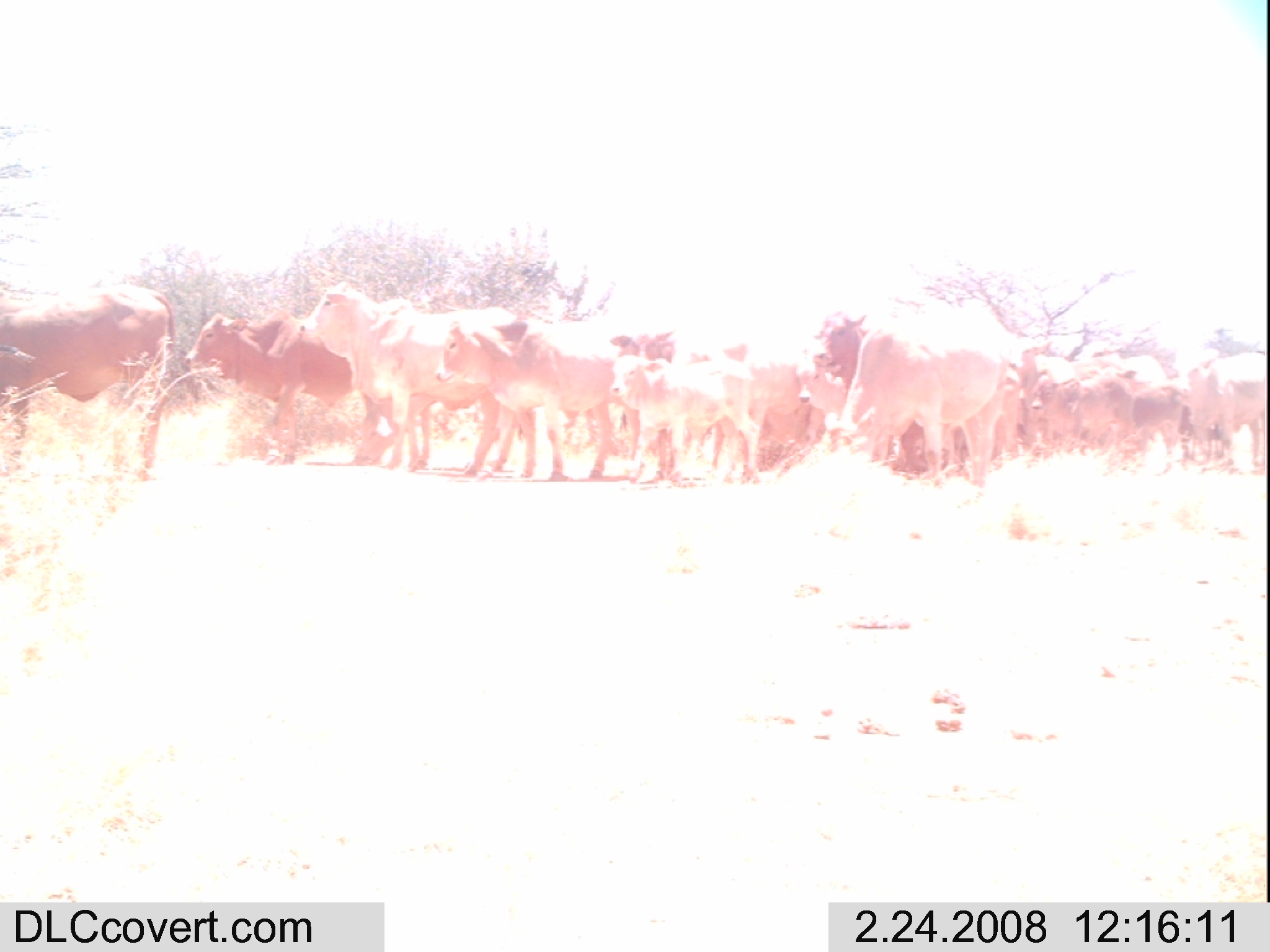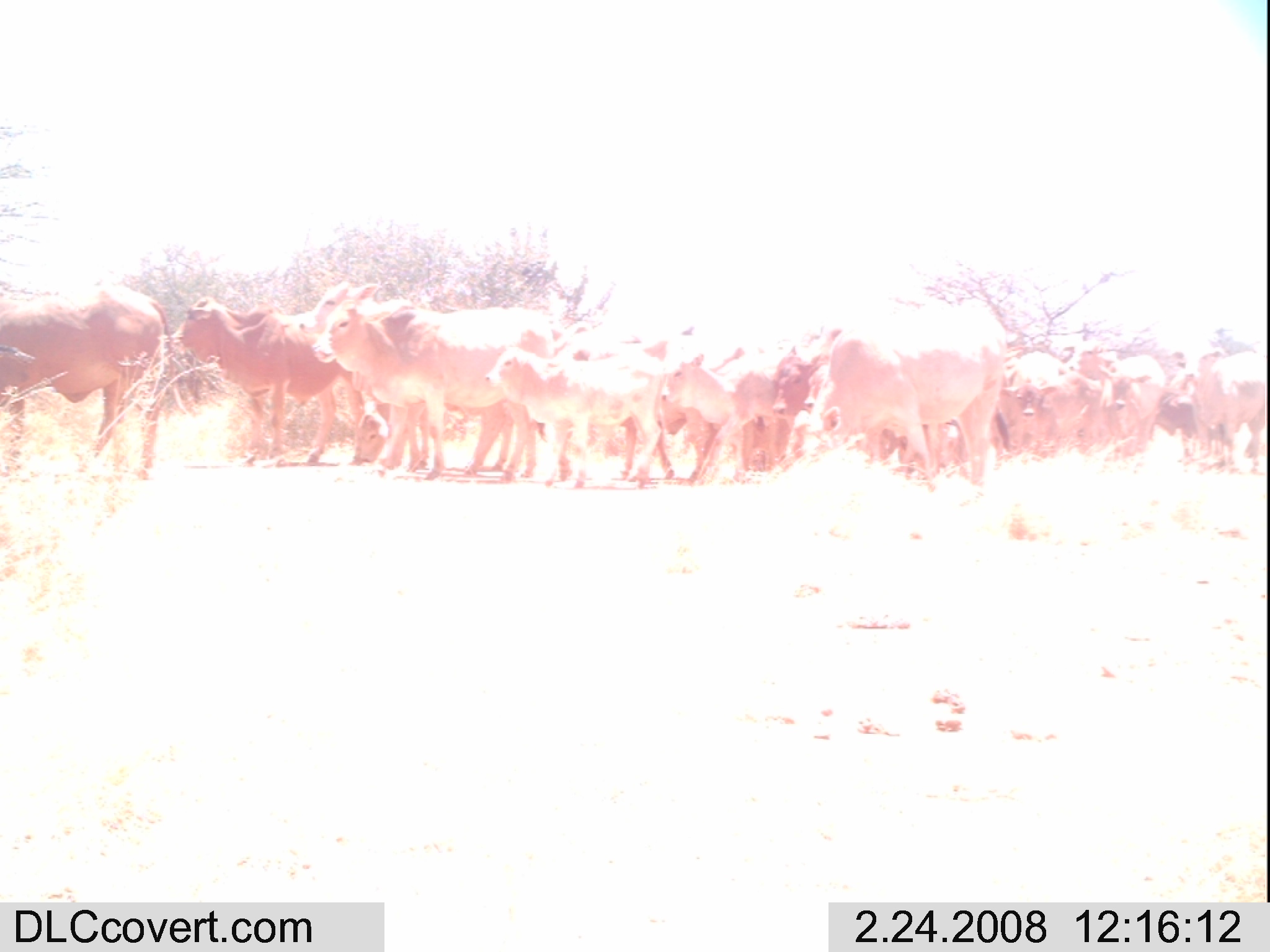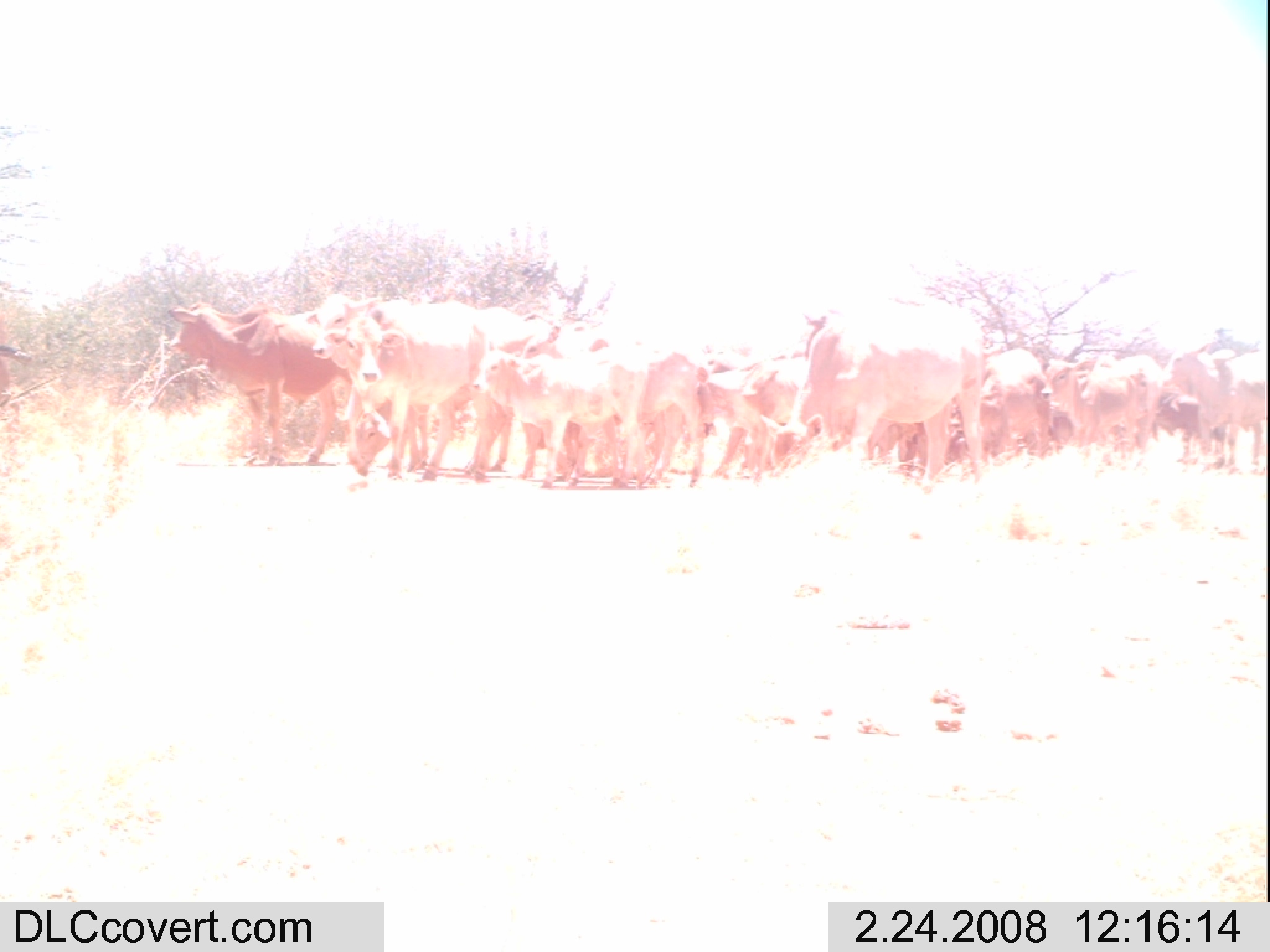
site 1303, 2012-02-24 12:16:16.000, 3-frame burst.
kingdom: Animalia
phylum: Chordata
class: Mammalia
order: Artiodactyla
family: Bovidae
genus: Bos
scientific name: Bos taurus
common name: domestic cattle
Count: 13.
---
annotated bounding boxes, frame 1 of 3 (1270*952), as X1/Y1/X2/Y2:
group: 0/281/1266/492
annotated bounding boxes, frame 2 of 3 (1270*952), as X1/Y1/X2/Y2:
group: 0/276/1268/490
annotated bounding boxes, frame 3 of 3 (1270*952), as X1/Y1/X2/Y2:
group: 164/294/1270/491